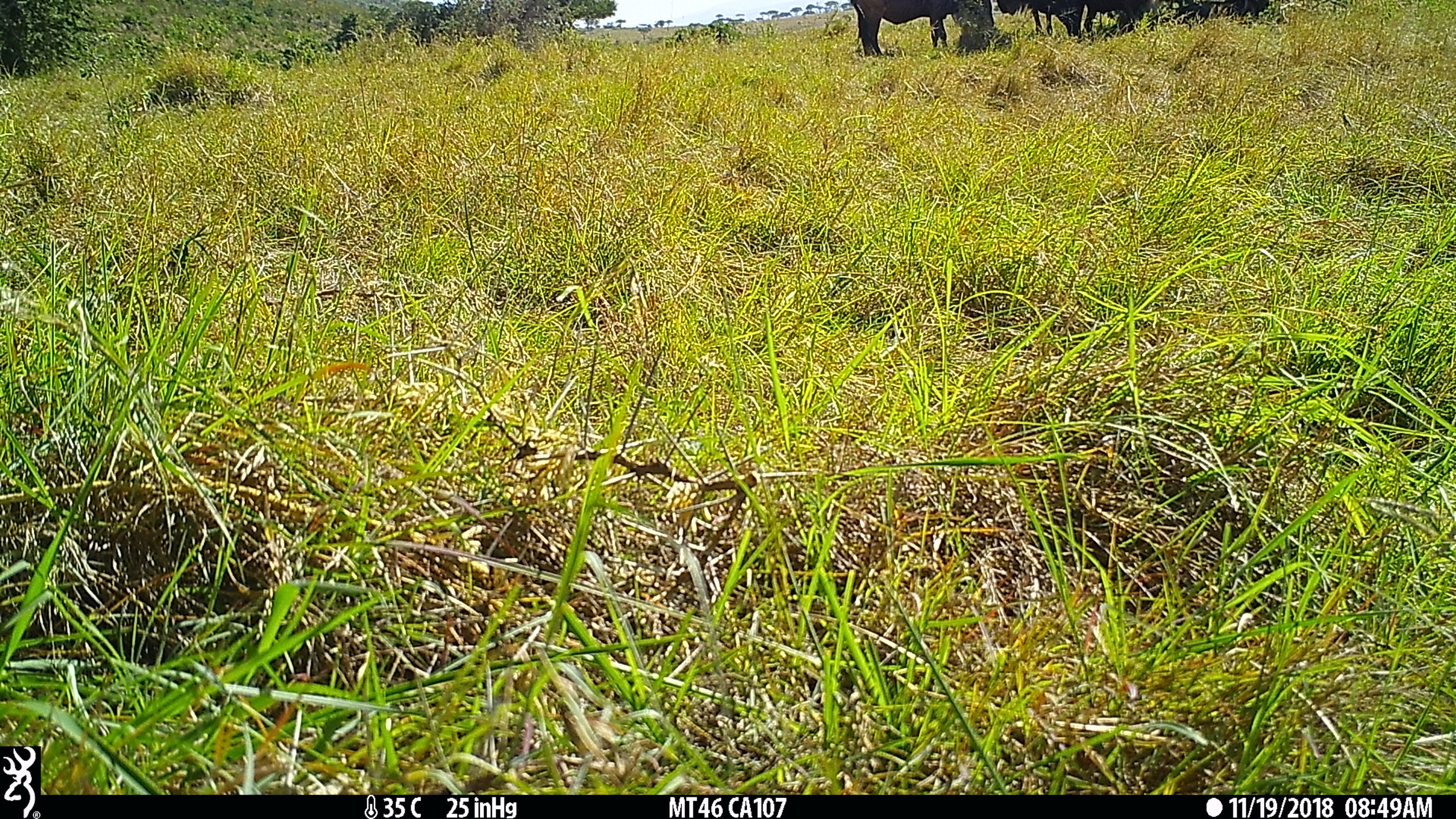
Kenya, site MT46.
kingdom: Animalia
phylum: Chordata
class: Mammalia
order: Perissodactyla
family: Equidae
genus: Equus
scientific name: Equus quagga burchellii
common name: burchell's zebra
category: zebra